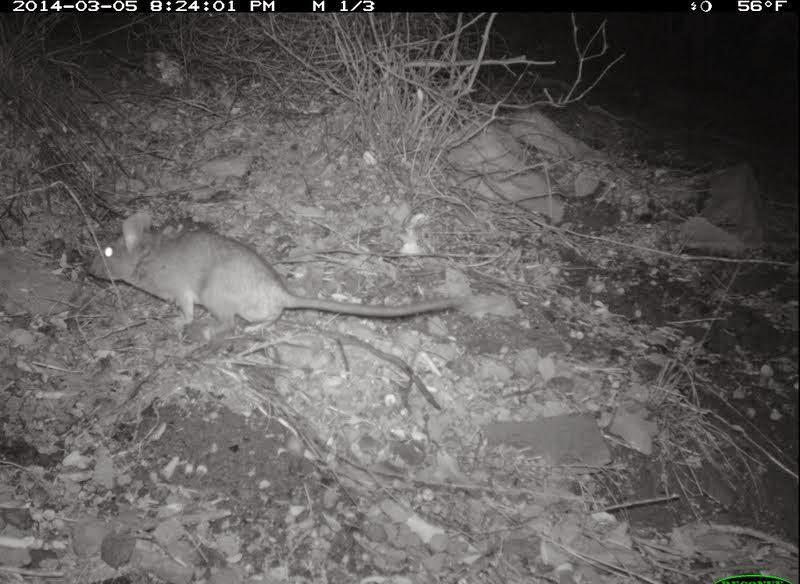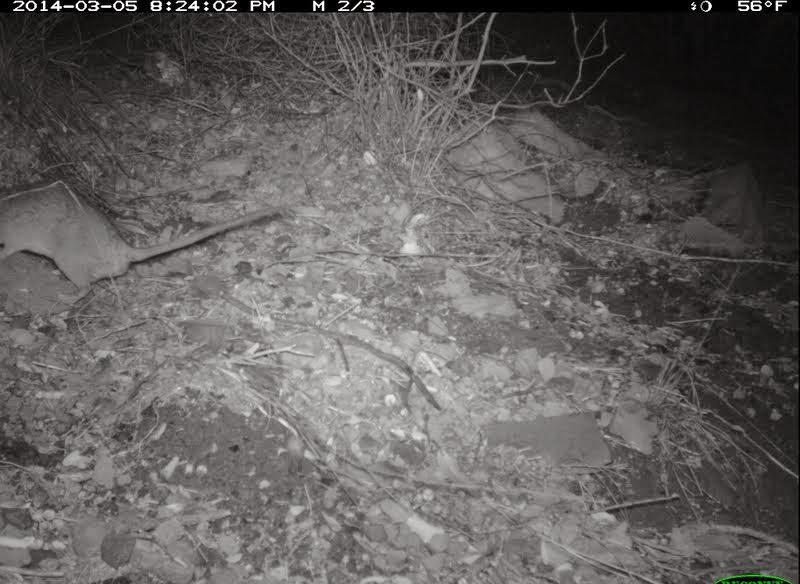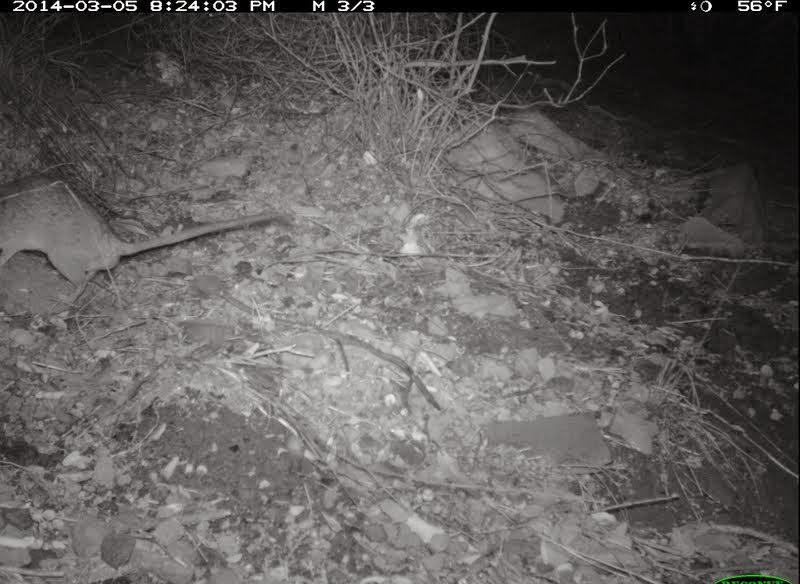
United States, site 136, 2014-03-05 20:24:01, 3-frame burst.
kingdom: Animalia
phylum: Chordata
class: Mammalia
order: Rodentia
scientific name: Rodentia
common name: rodent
Rodent (Rodentia).